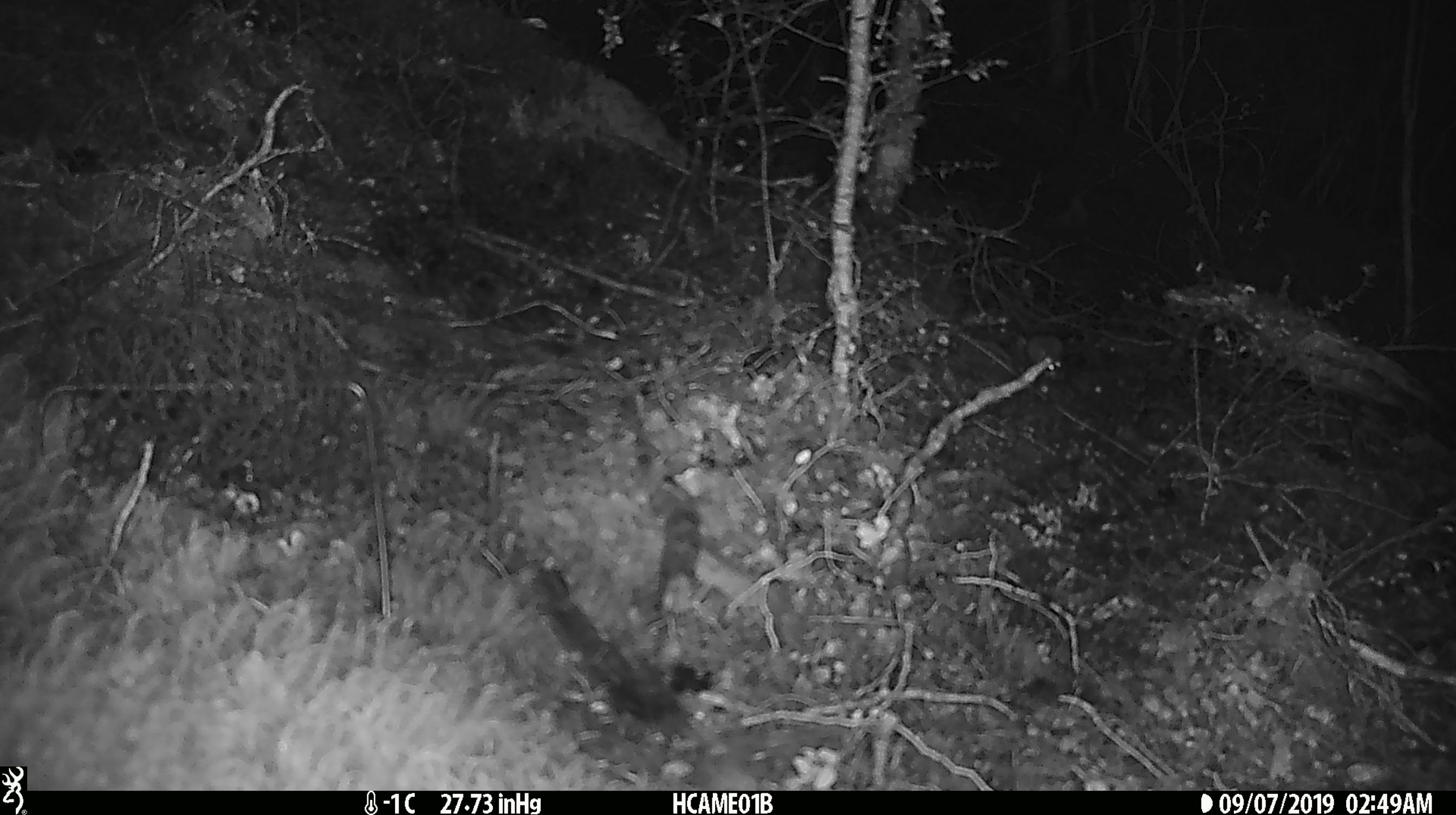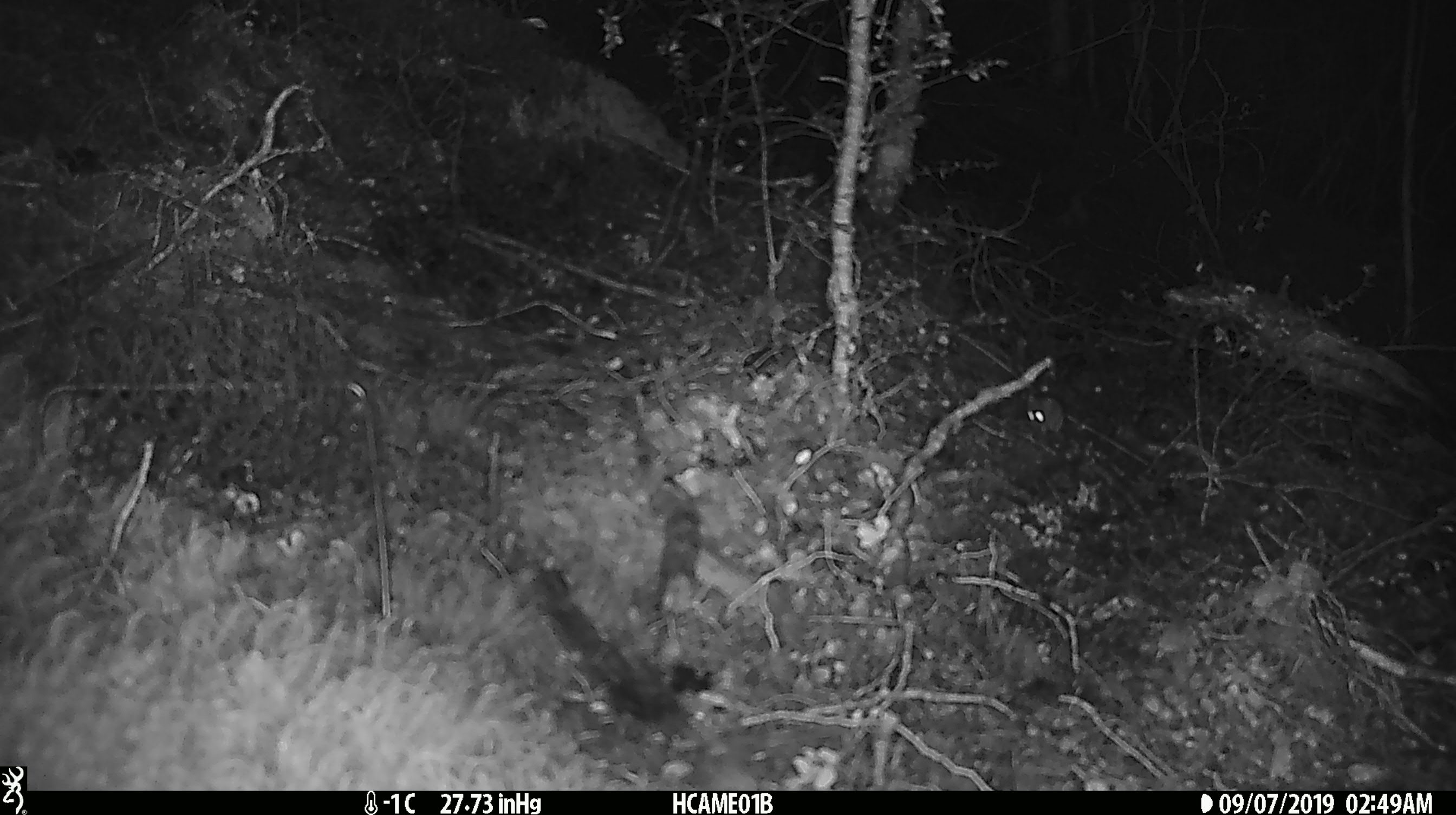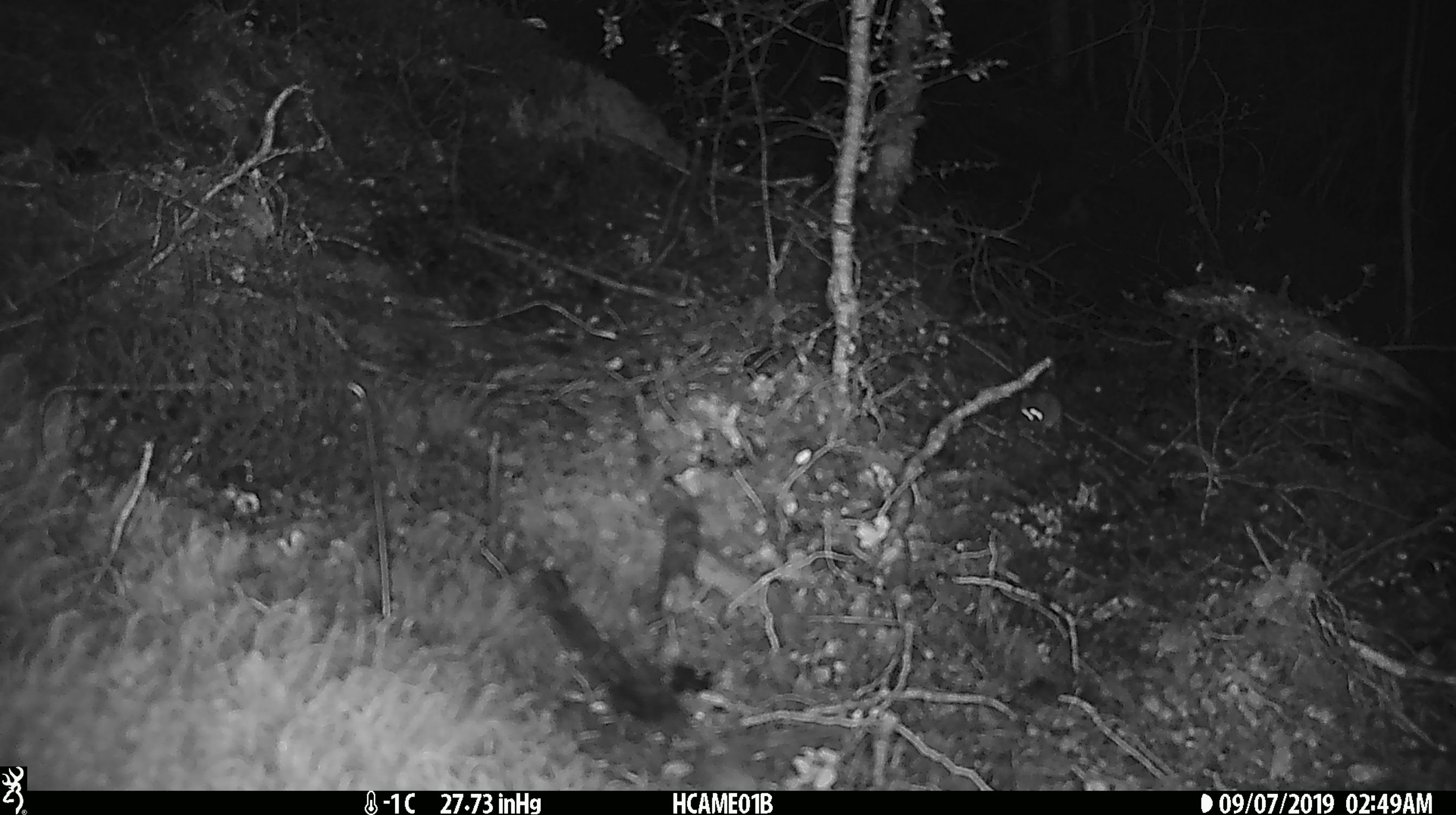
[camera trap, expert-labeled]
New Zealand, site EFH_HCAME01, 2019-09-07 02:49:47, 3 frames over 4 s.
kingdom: Animalia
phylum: Chordata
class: Mammalia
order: Rodentia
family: Muridae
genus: Mus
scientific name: Mus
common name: mouse